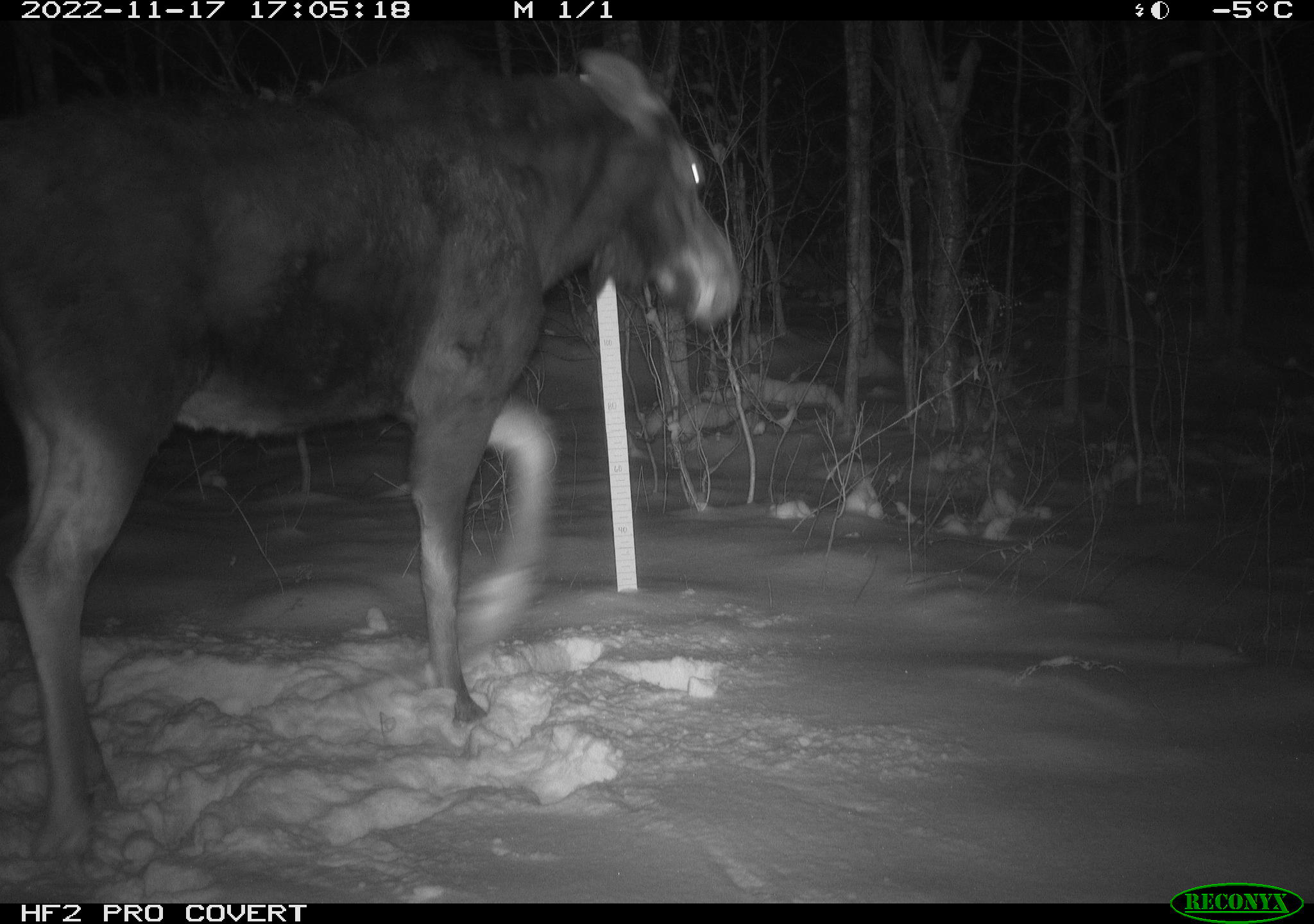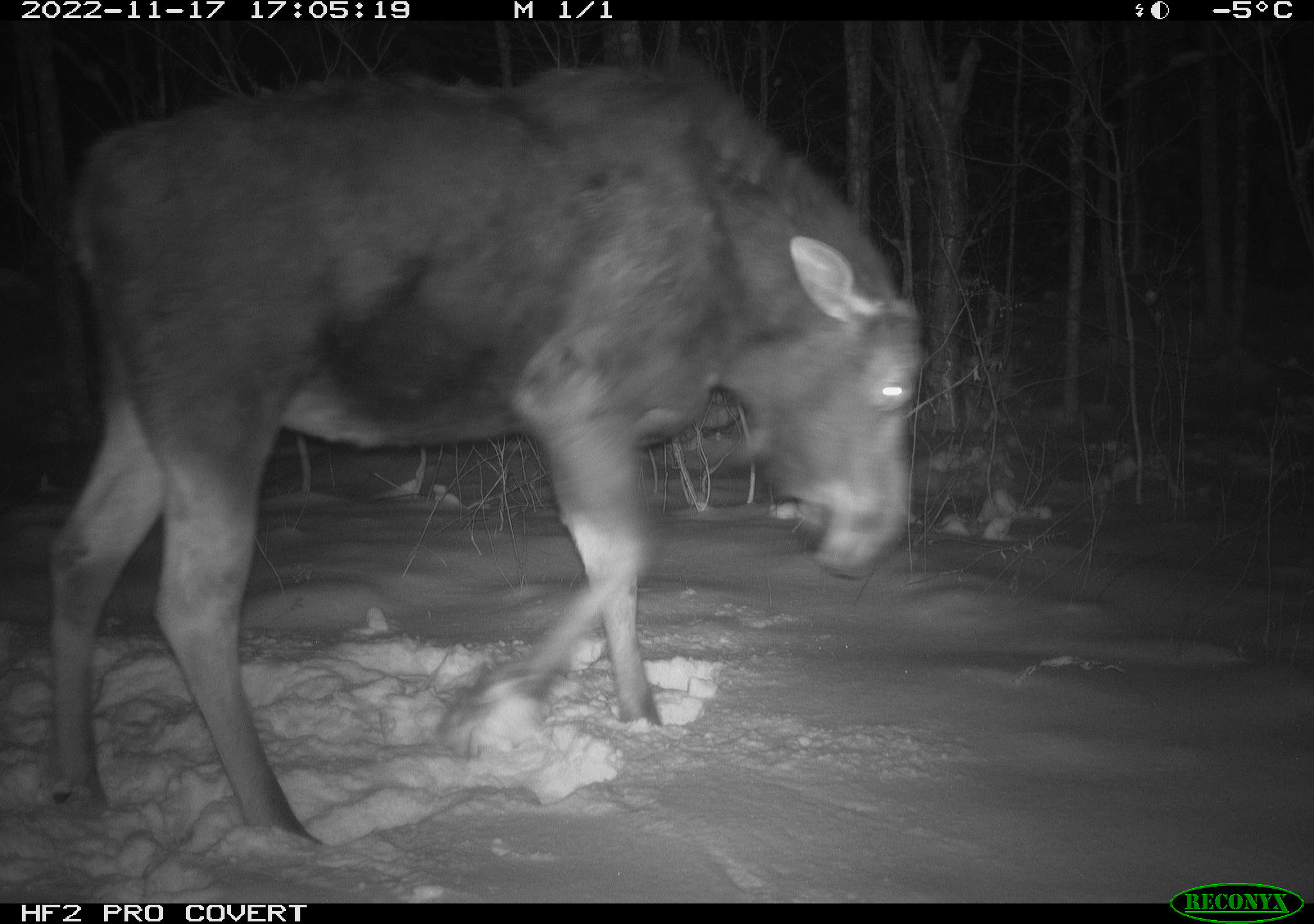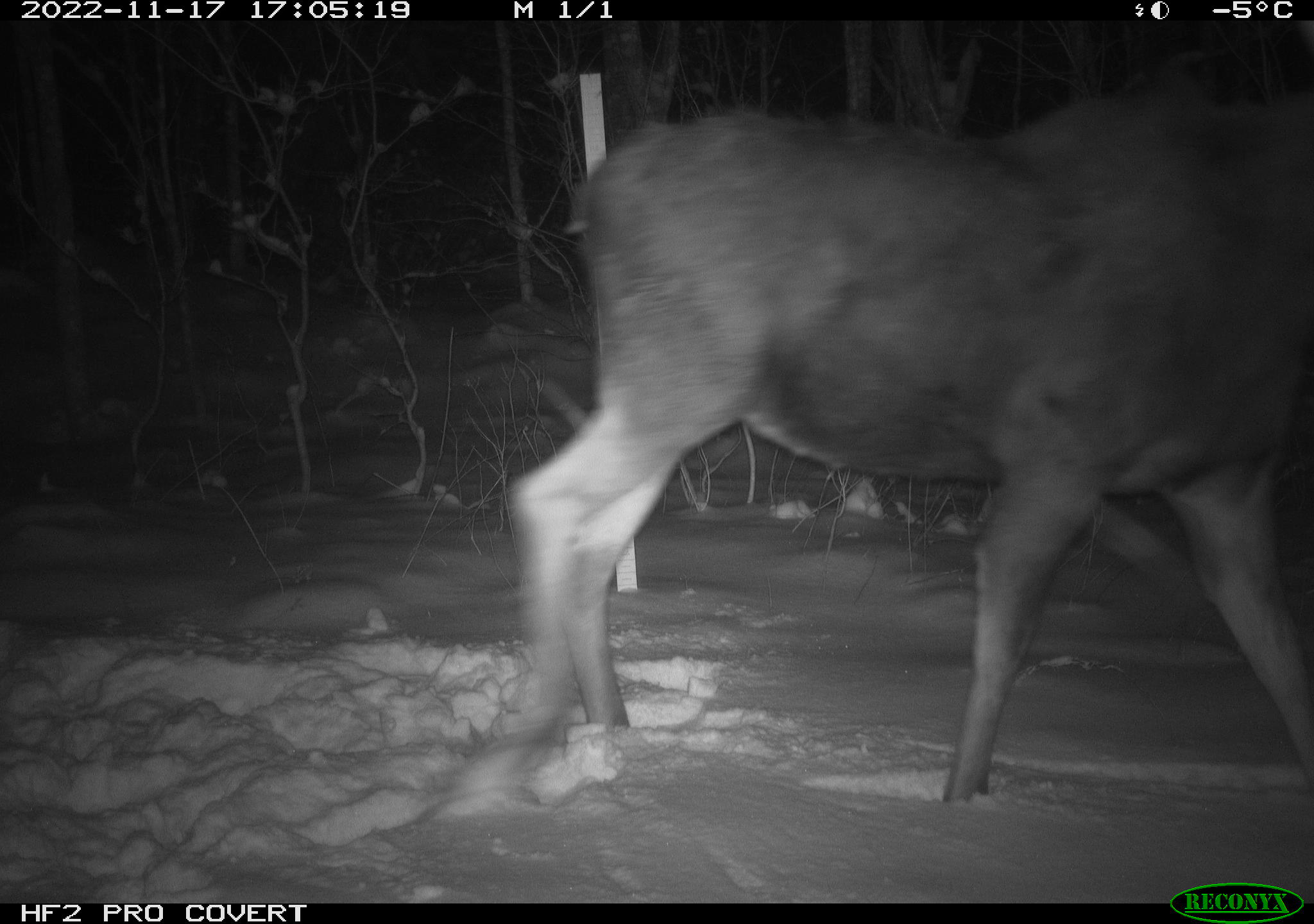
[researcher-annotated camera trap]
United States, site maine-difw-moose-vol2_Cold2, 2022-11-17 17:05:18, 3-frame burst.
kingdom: Animalia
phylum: Chordata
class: Mammalia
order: Artiodactyla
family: Cervidae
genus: Alces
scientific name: Alces alces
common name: moose